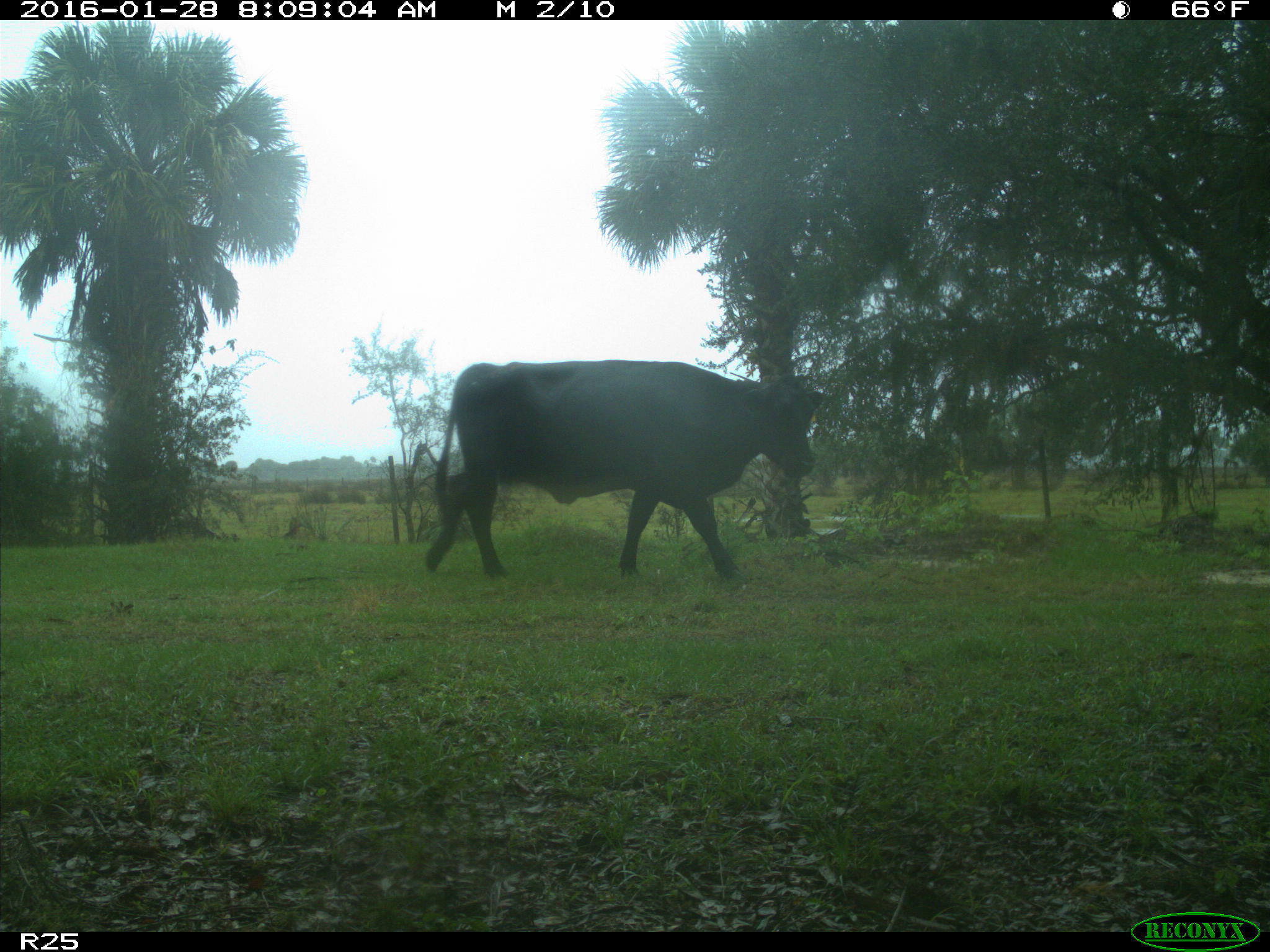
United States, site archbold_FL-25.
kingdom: Animalia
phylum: Chordata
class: Mammalia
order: Artiodactyla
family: Bovidae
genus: Bos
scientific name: Bos taurus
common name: domestic cow